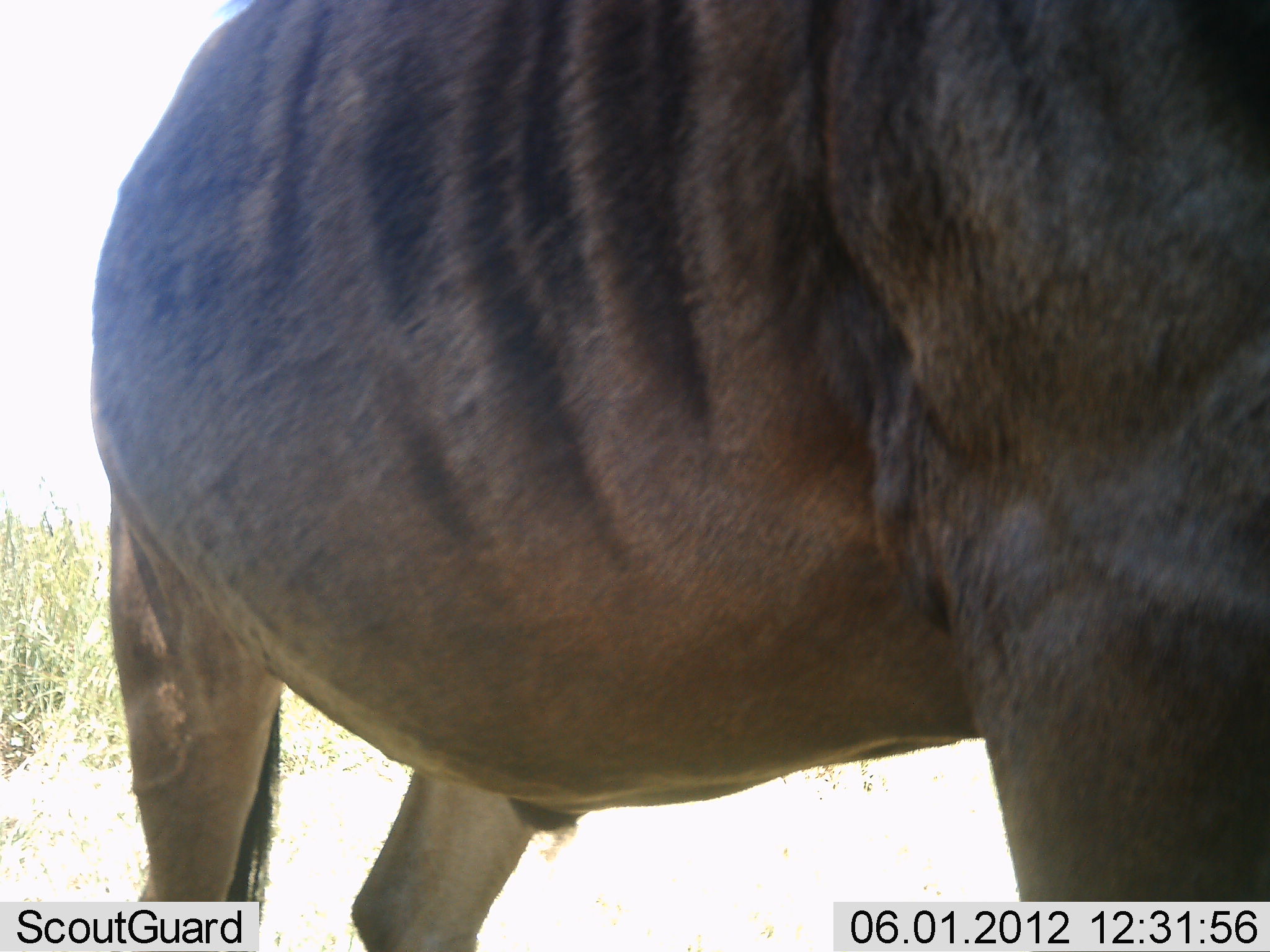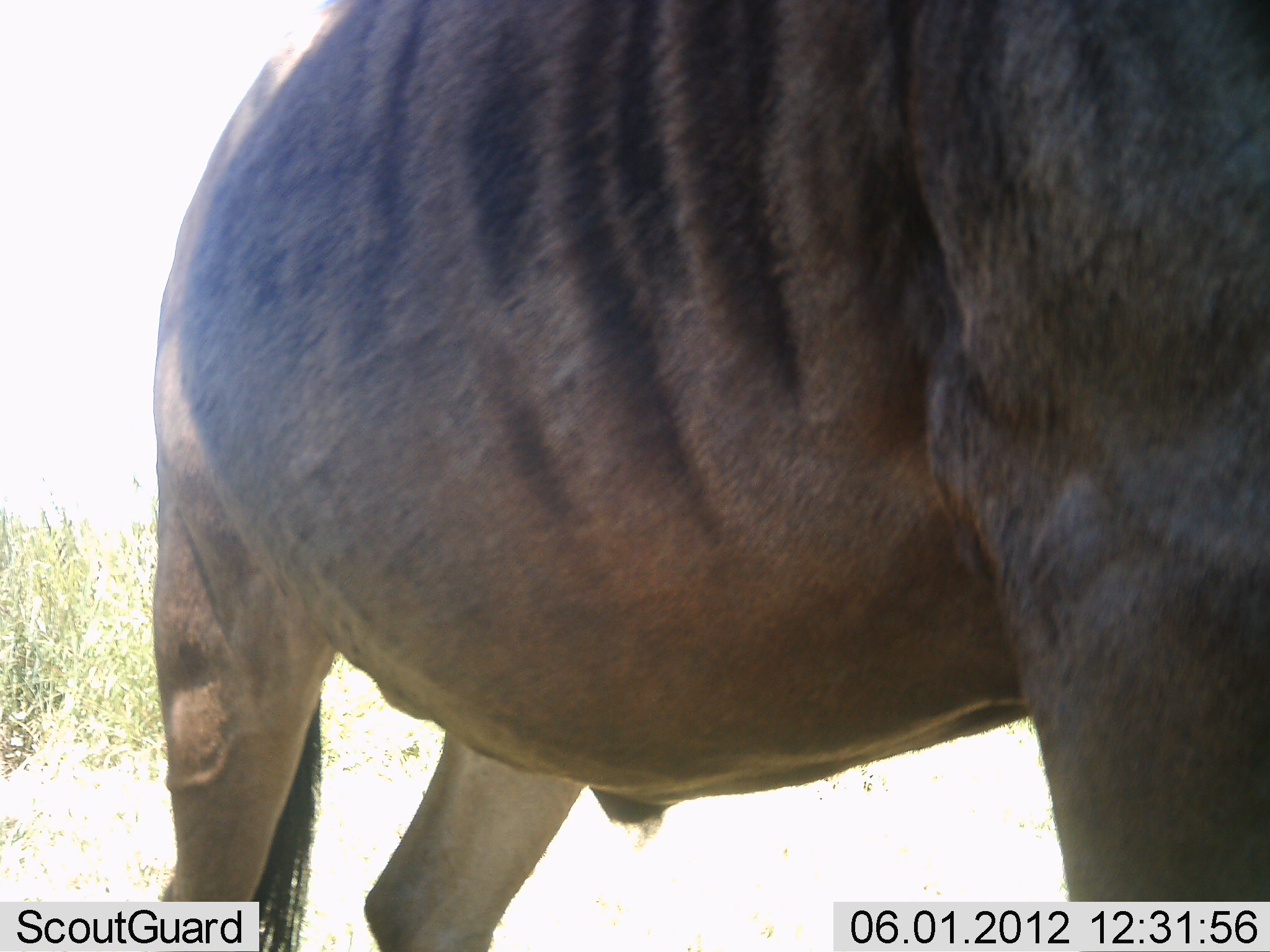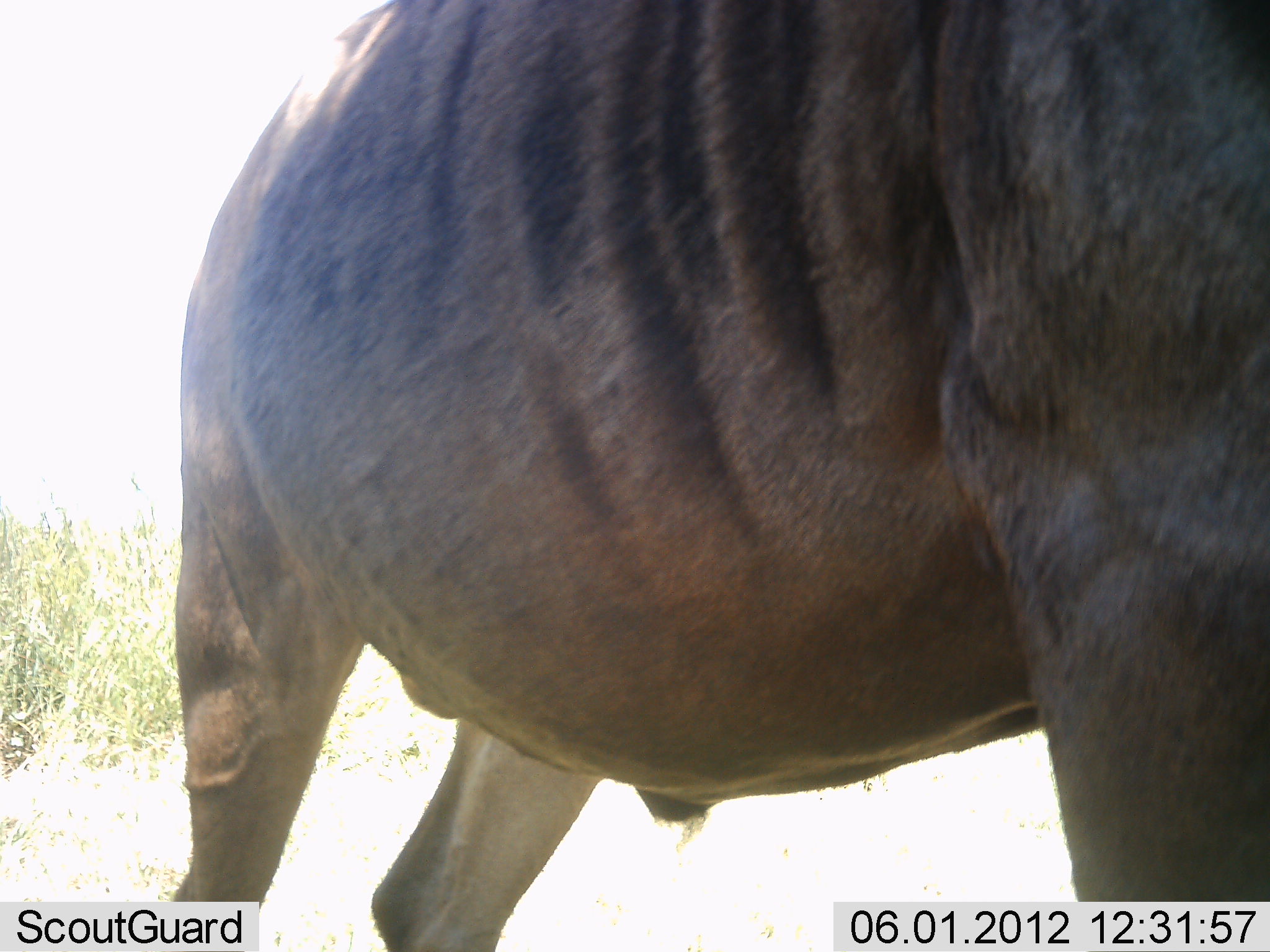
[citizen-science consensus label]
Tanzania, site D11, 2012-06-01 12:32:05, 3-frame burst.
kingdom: Animalia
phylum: Chordata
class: Mammalia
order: Artiodactyla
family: Bovidae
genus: Connochaetes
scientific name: Connochaetes taurinus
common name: blue wildebeest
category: wildebeest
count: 1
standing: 100%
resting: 0%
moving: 10%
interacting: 0%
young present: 0%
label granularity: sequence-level